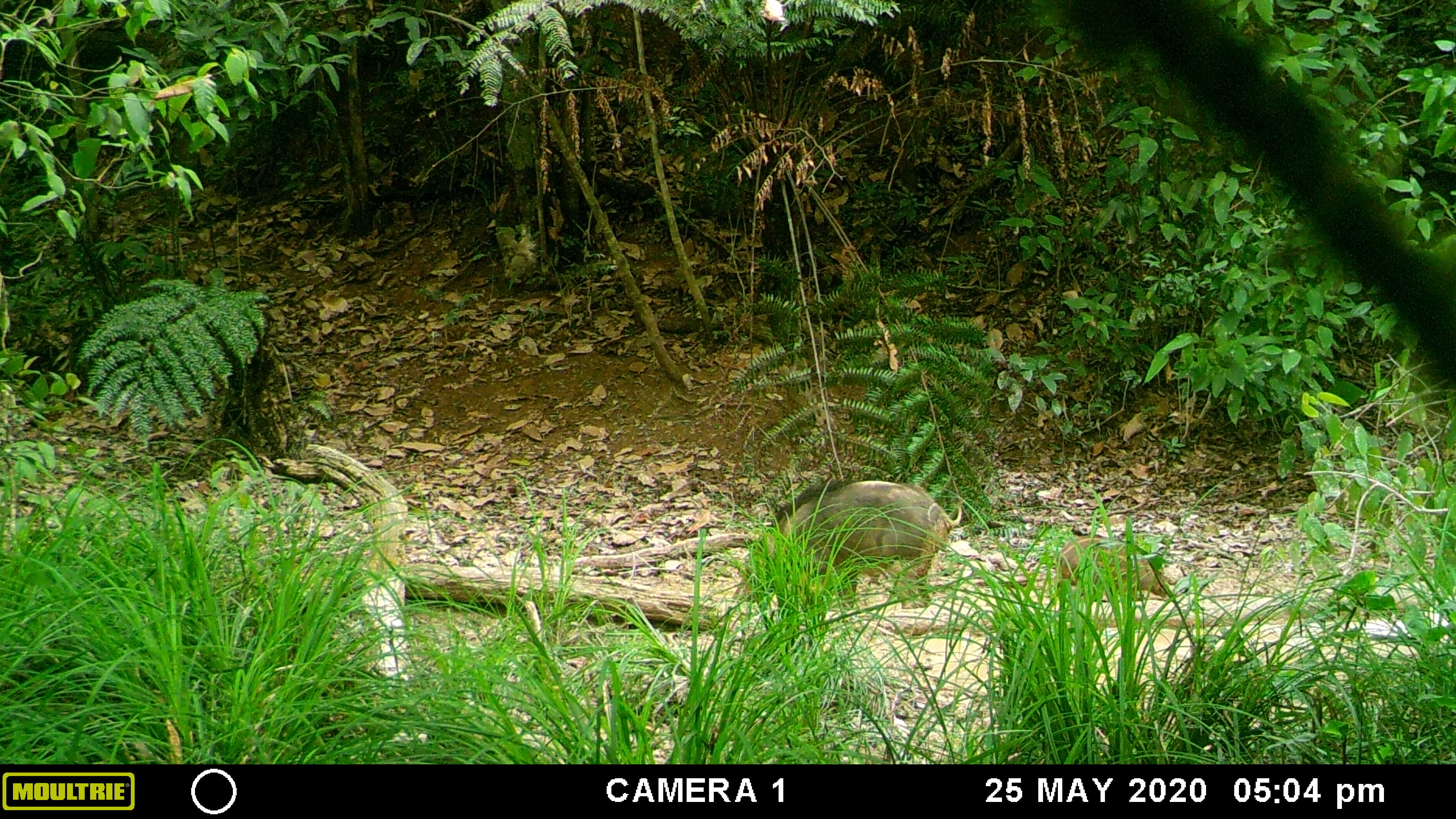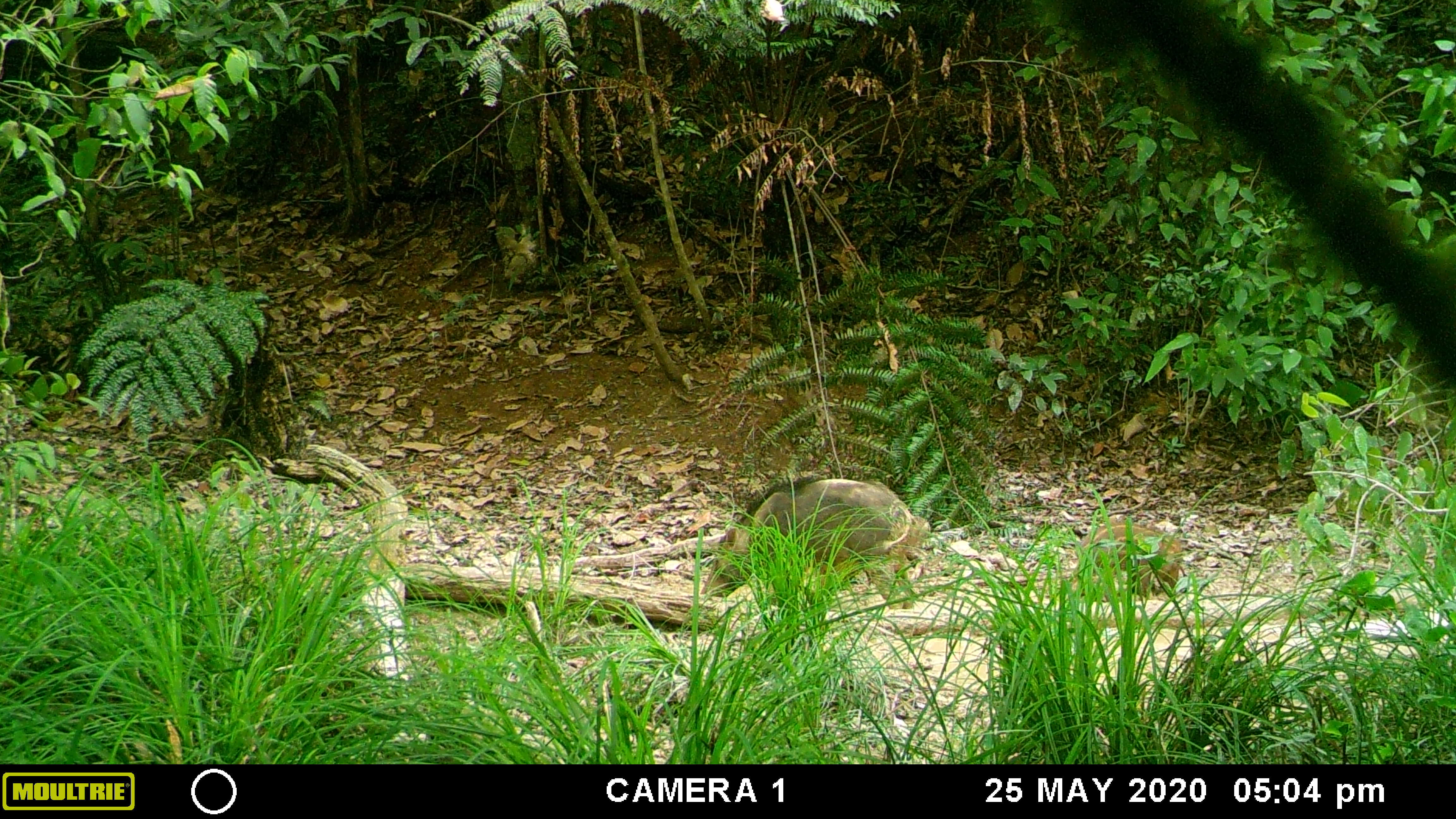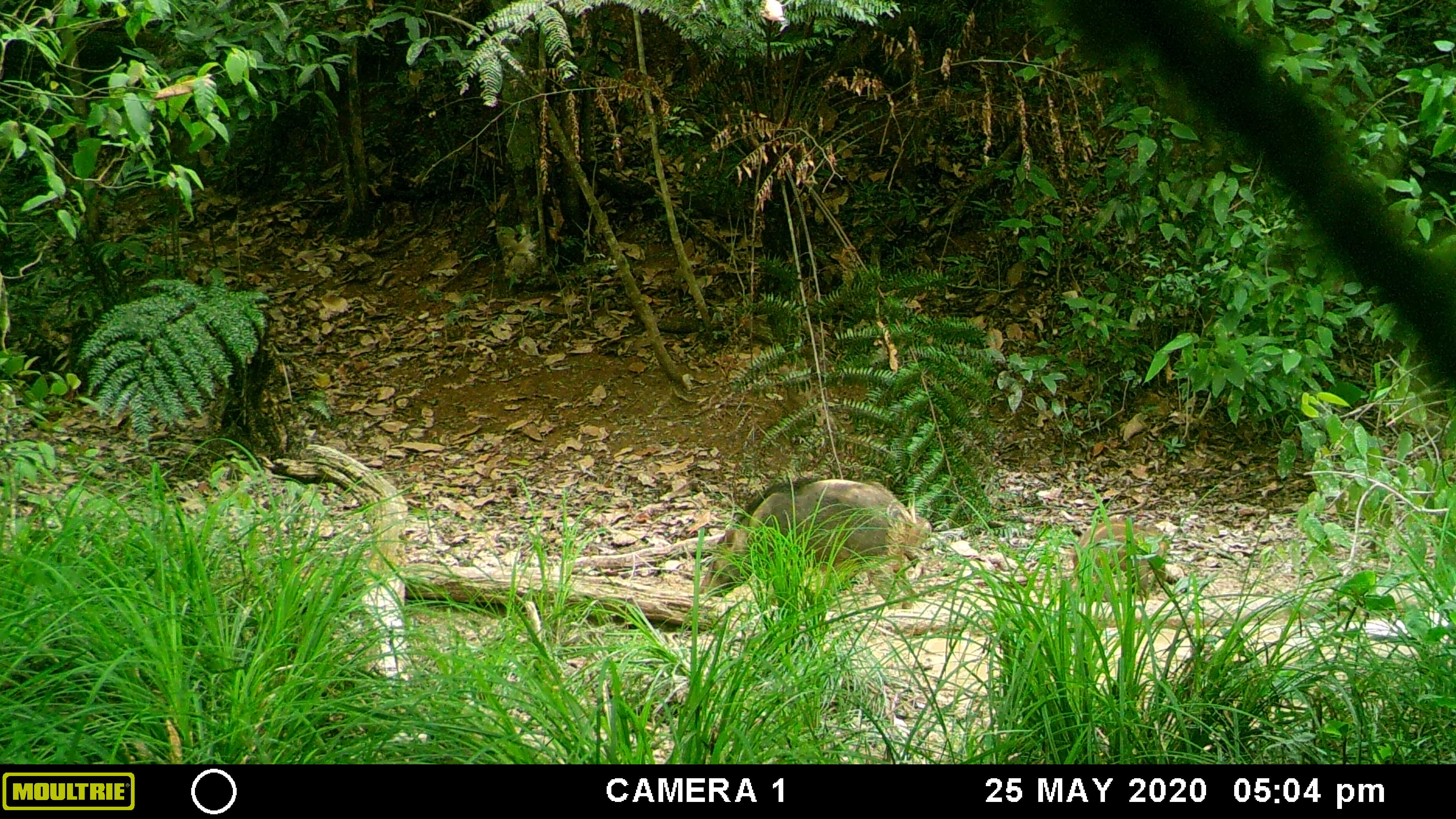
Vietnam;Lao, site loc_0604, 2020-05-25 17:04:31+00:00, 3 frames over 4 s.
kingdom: Animalia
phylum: Chordata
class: Mammalia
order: Artiodactyla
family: Suidae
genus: Sus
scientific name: Sus scrofa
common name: eurasian wild pig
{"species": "eurasian wild pig (Sus scrofa)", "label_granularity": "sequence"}